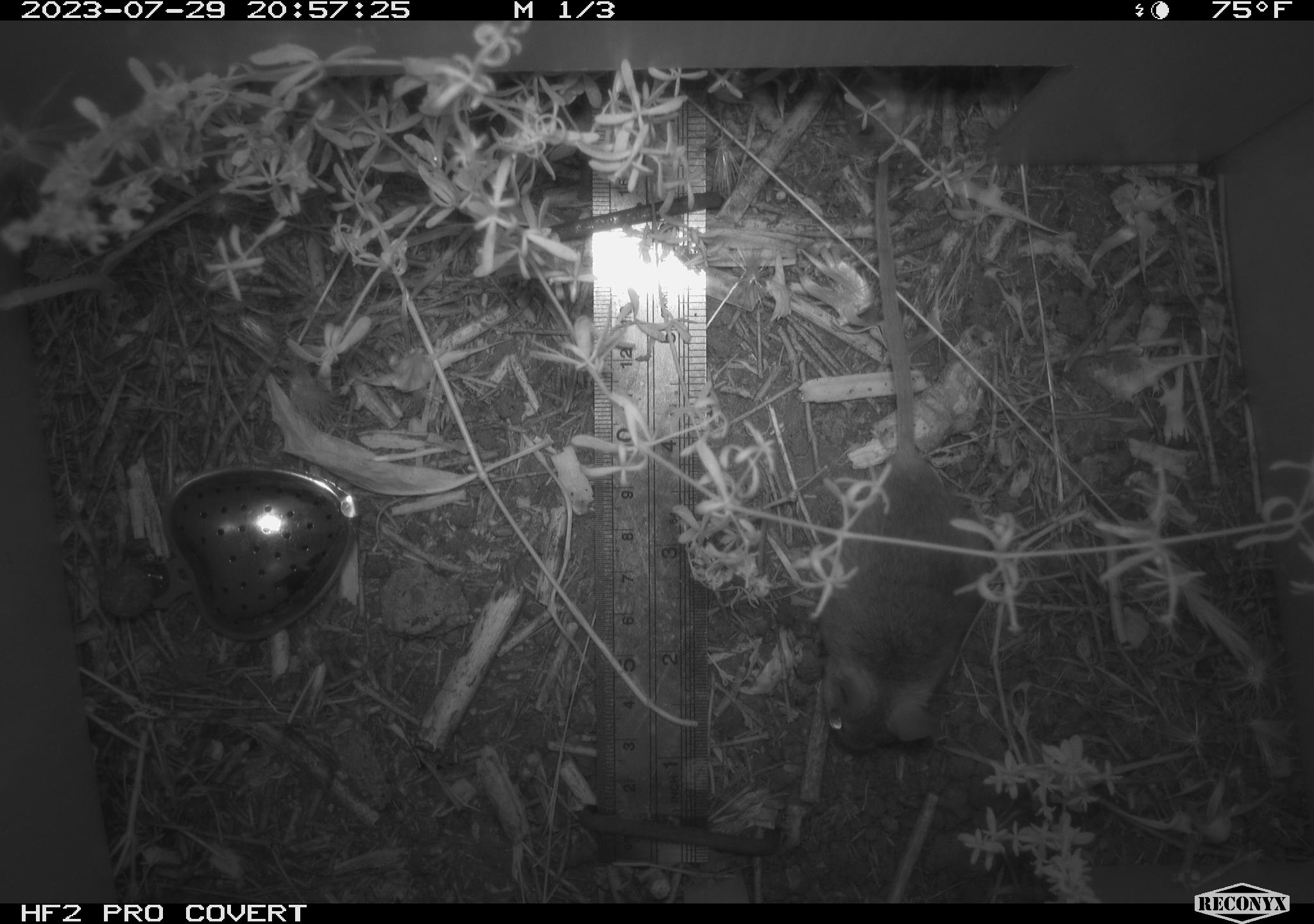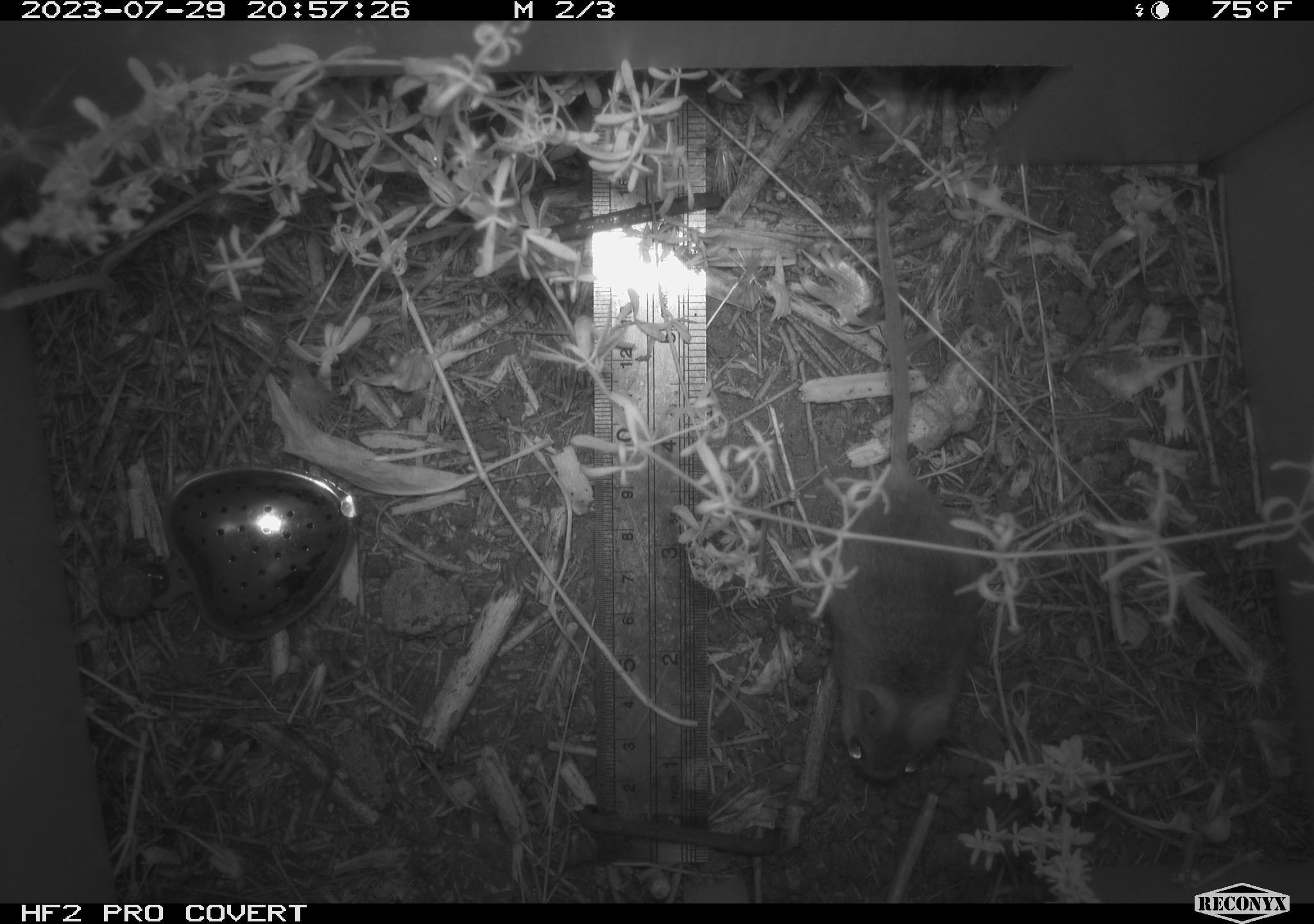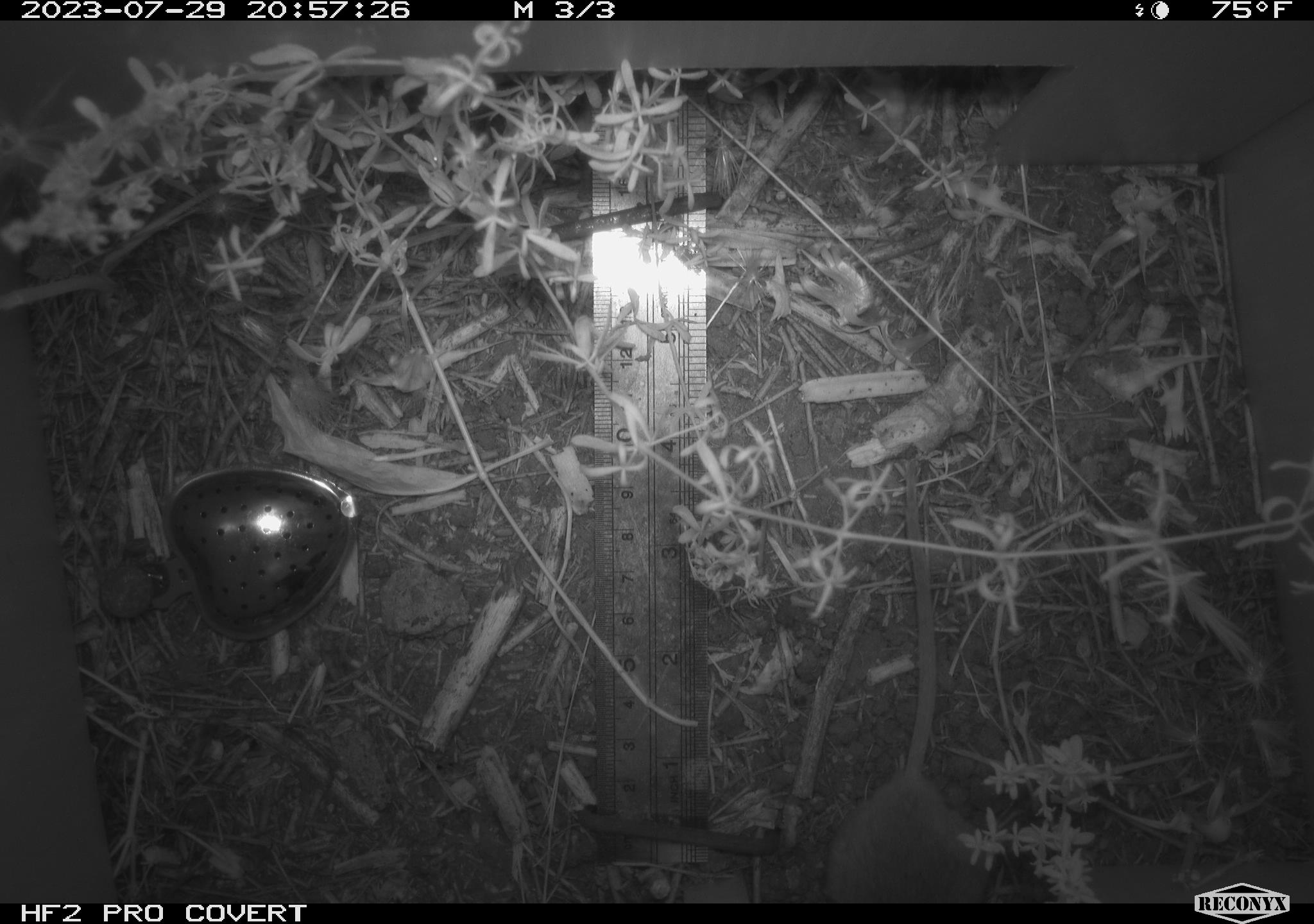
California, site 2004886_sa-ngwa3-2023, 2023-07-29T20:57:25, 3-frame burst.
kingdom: Animalia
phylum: Chordata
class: Mammalia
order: Rodentia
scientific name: Rodentia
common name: mouse species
Mouse species (Rodentia).